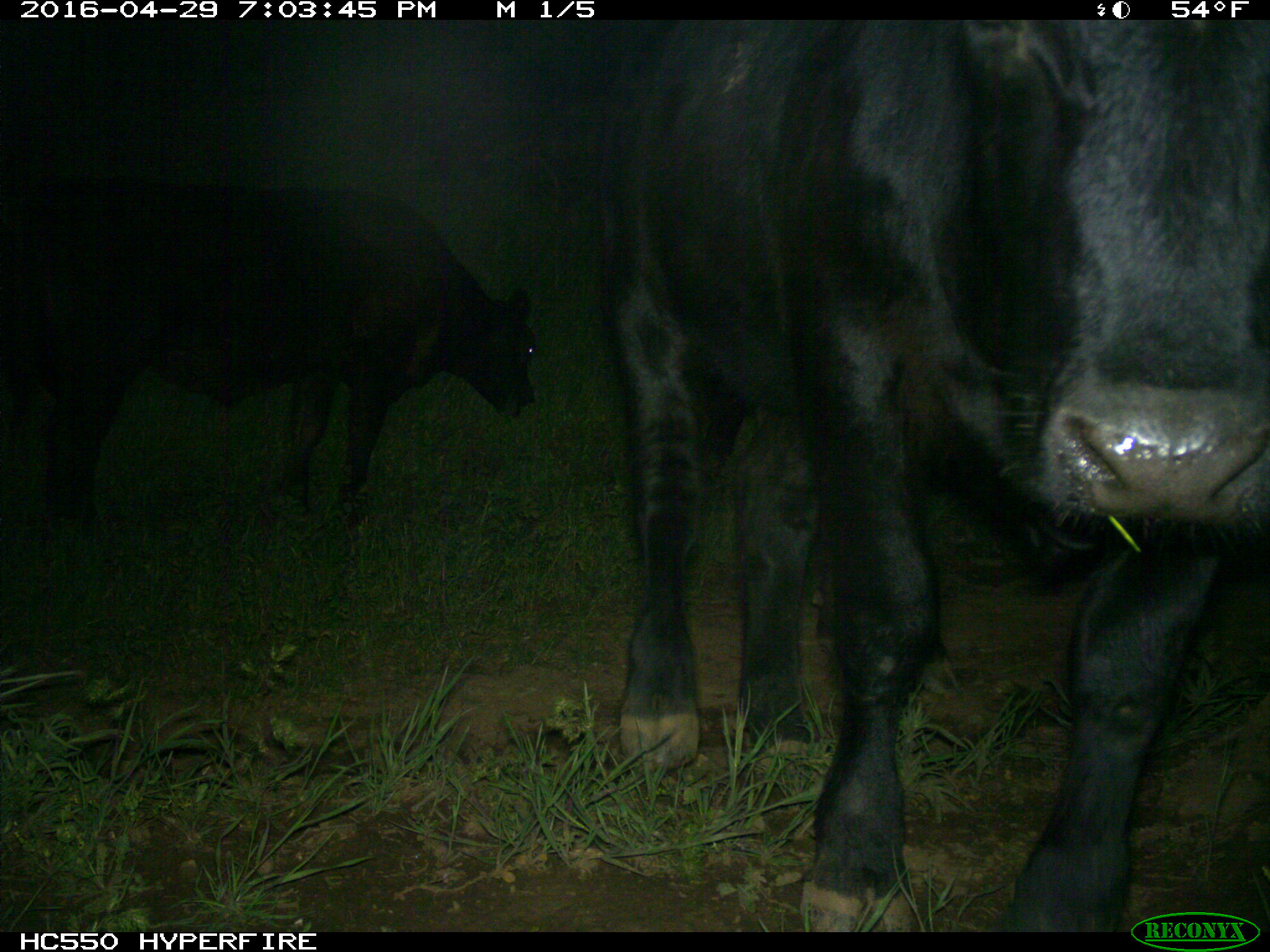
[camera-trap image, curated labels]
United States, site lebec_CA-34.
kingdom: Animalia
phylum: Chordata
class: Mammalia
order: Artiodactyla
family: Bovidae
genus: Bos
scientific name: Bos taurus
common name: domestic cow